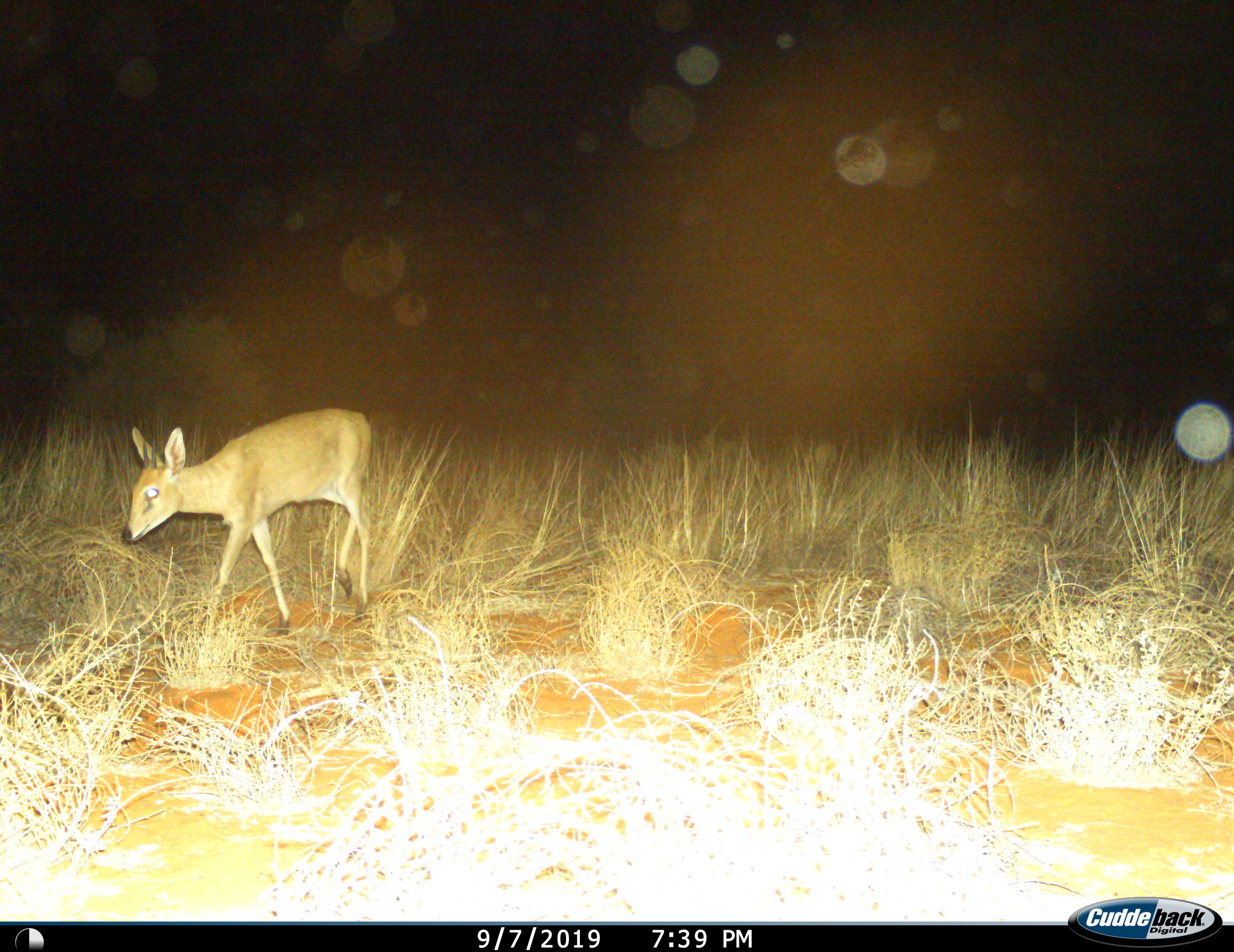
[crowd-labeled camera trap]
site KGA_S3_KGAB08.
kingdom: Animalia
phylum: Chordata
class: Mammalia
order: Artiodactyla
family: Bovidae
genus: Raphicerus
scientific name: Raphicerus campestris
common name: steenbok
Steenbok (Raphicerus campestris), count 1. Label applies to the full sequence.